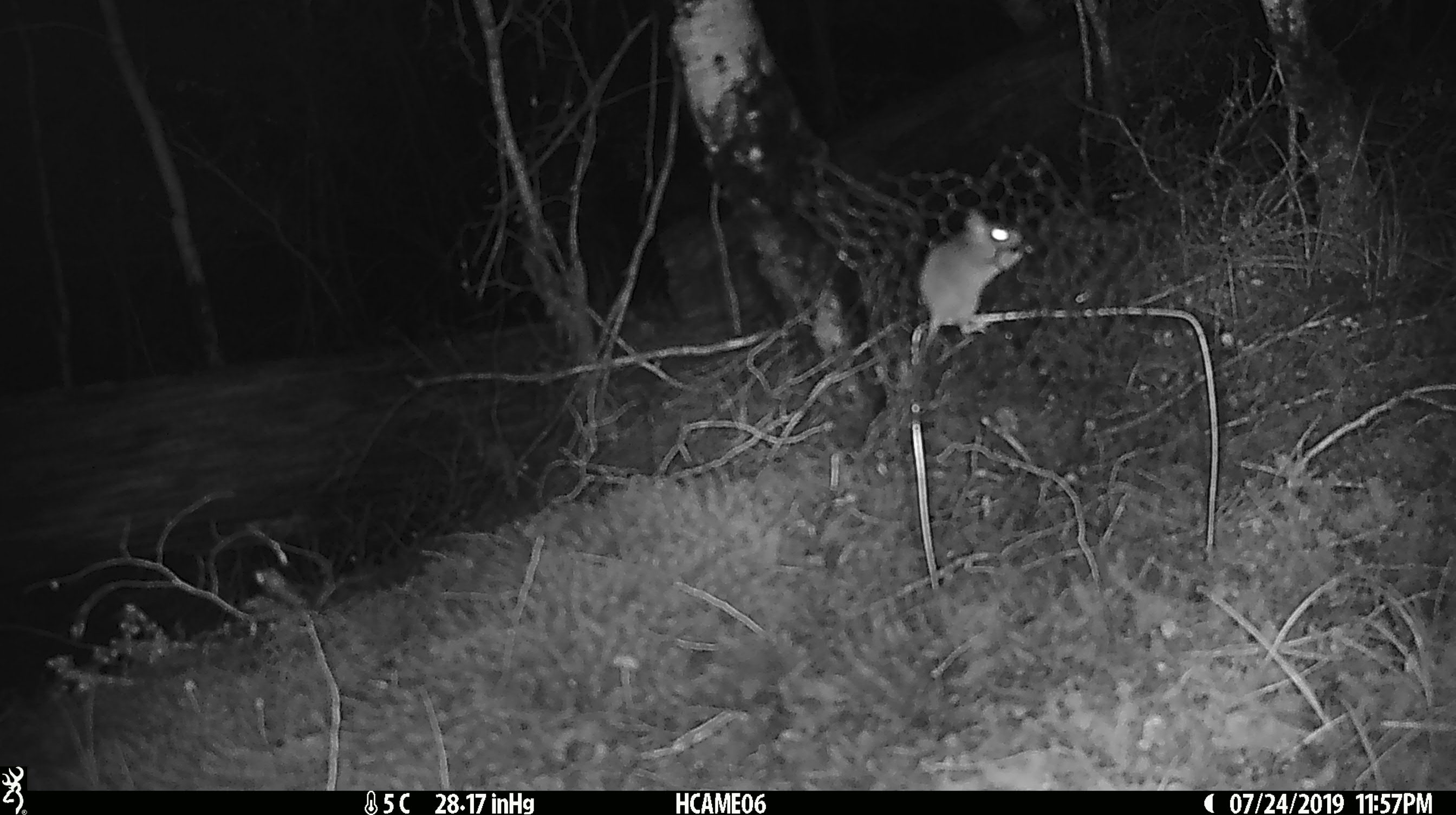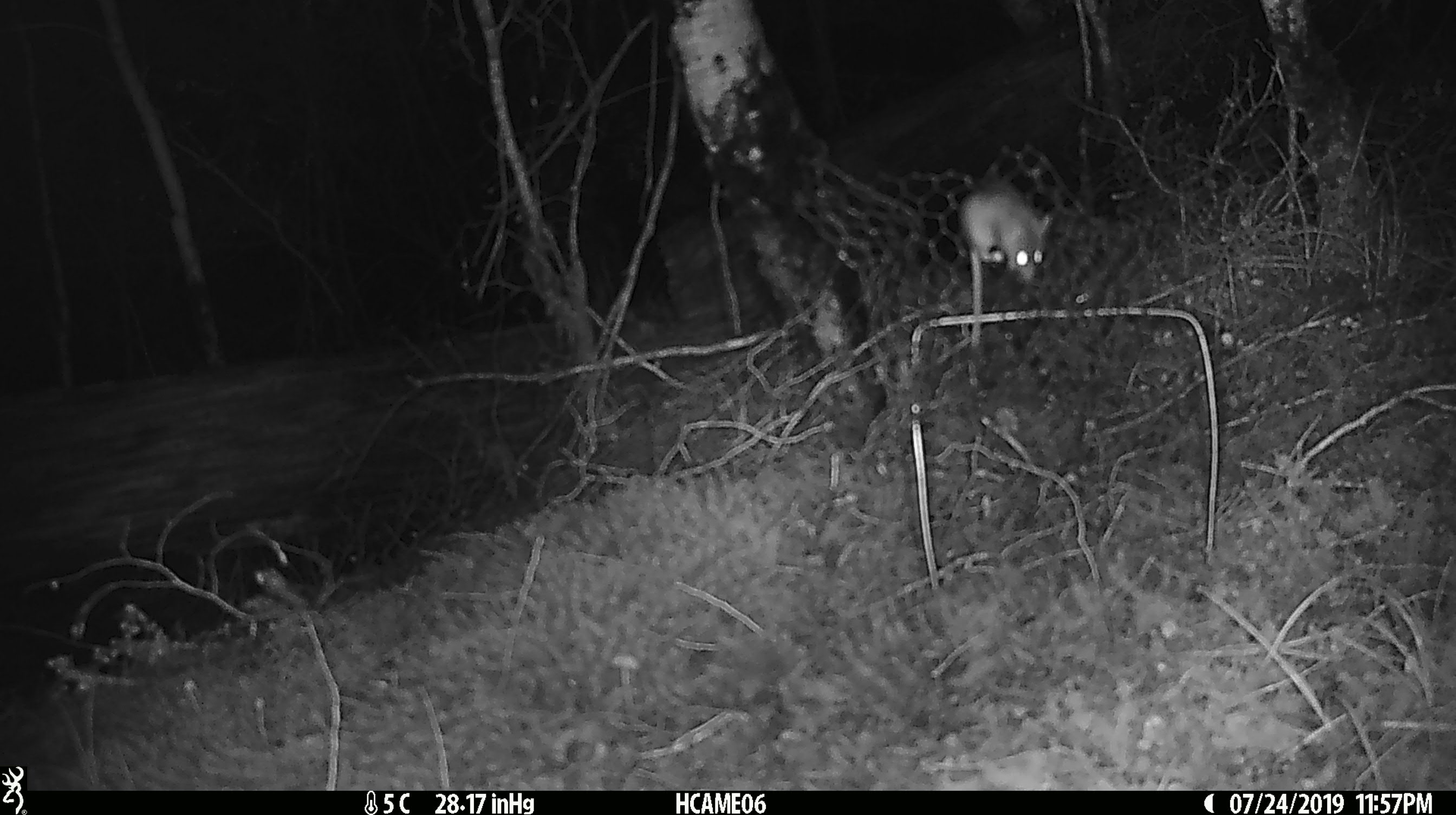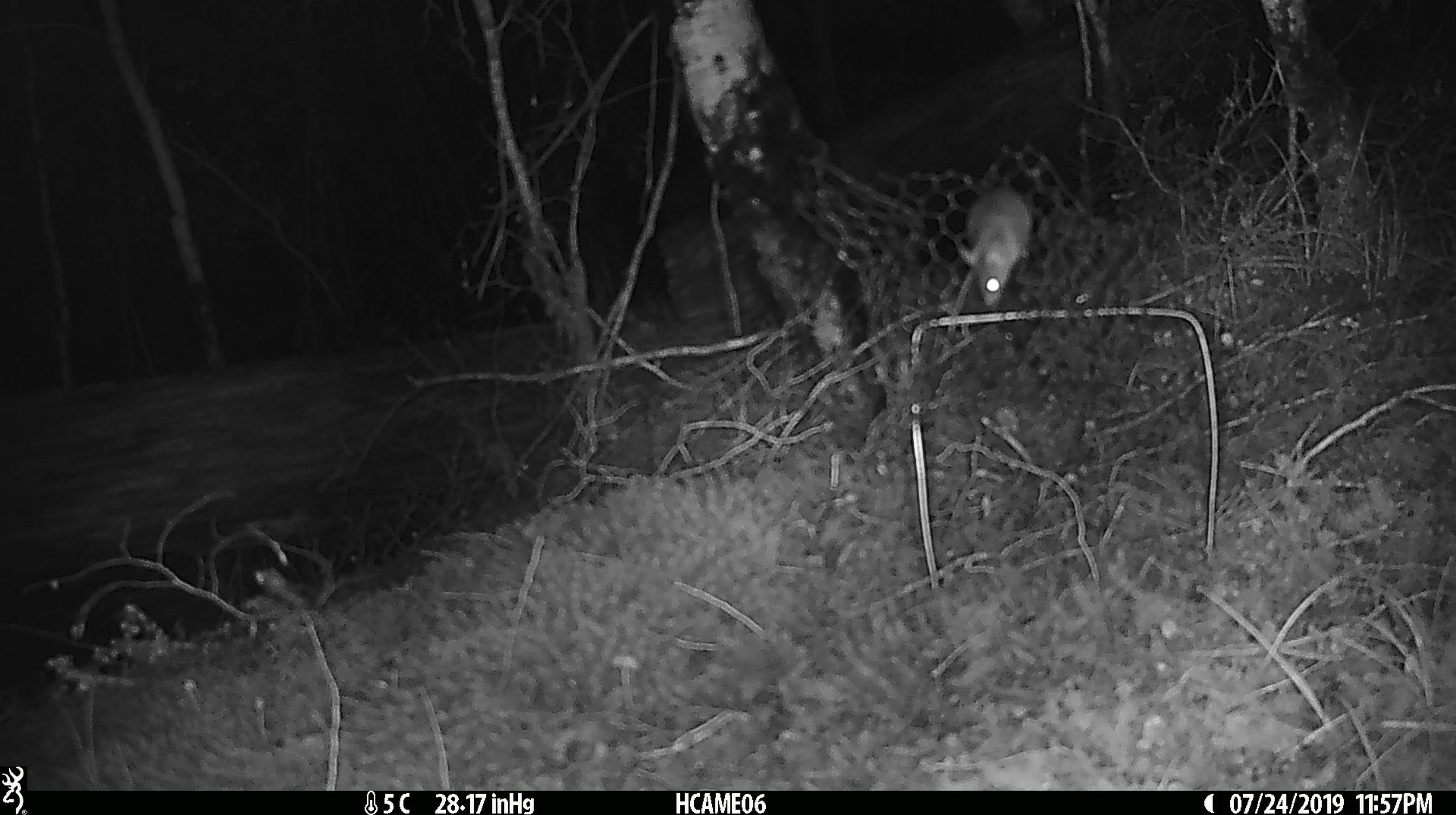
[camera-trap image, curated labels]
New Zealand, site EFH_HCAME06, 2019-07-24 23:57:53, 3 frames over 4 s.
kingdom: Animalia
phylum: Chordata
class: Mammalia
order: Rodentia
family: Muridae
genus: Mus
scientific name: Mus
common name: mouse